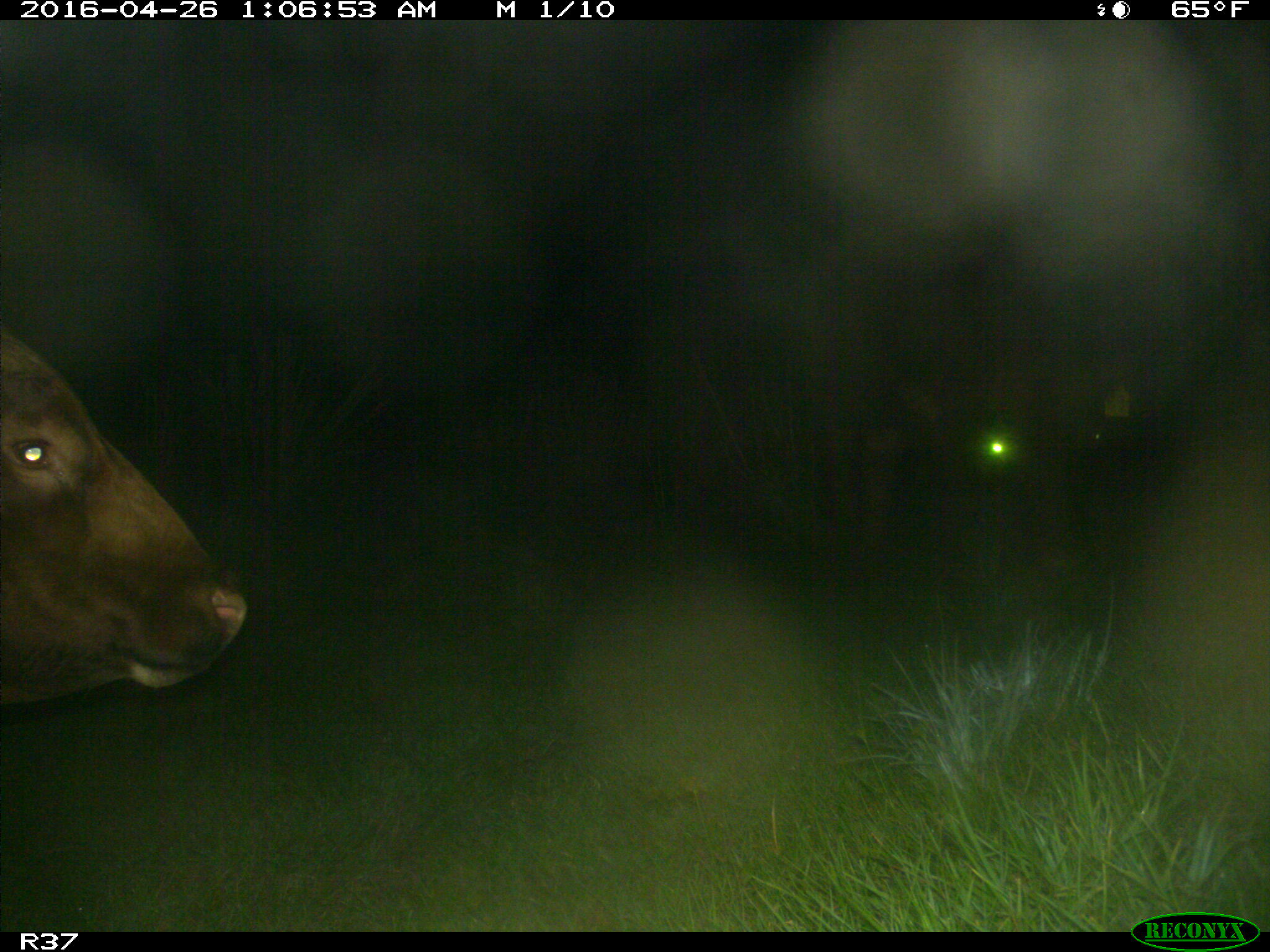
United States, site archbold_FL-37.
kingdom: Animalia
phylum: Chordata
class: Mammalia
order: Artiodactyla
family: Bovidae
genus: Bos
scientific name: Bos taurus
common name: domestic cow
Bos taurus (domestic cow).